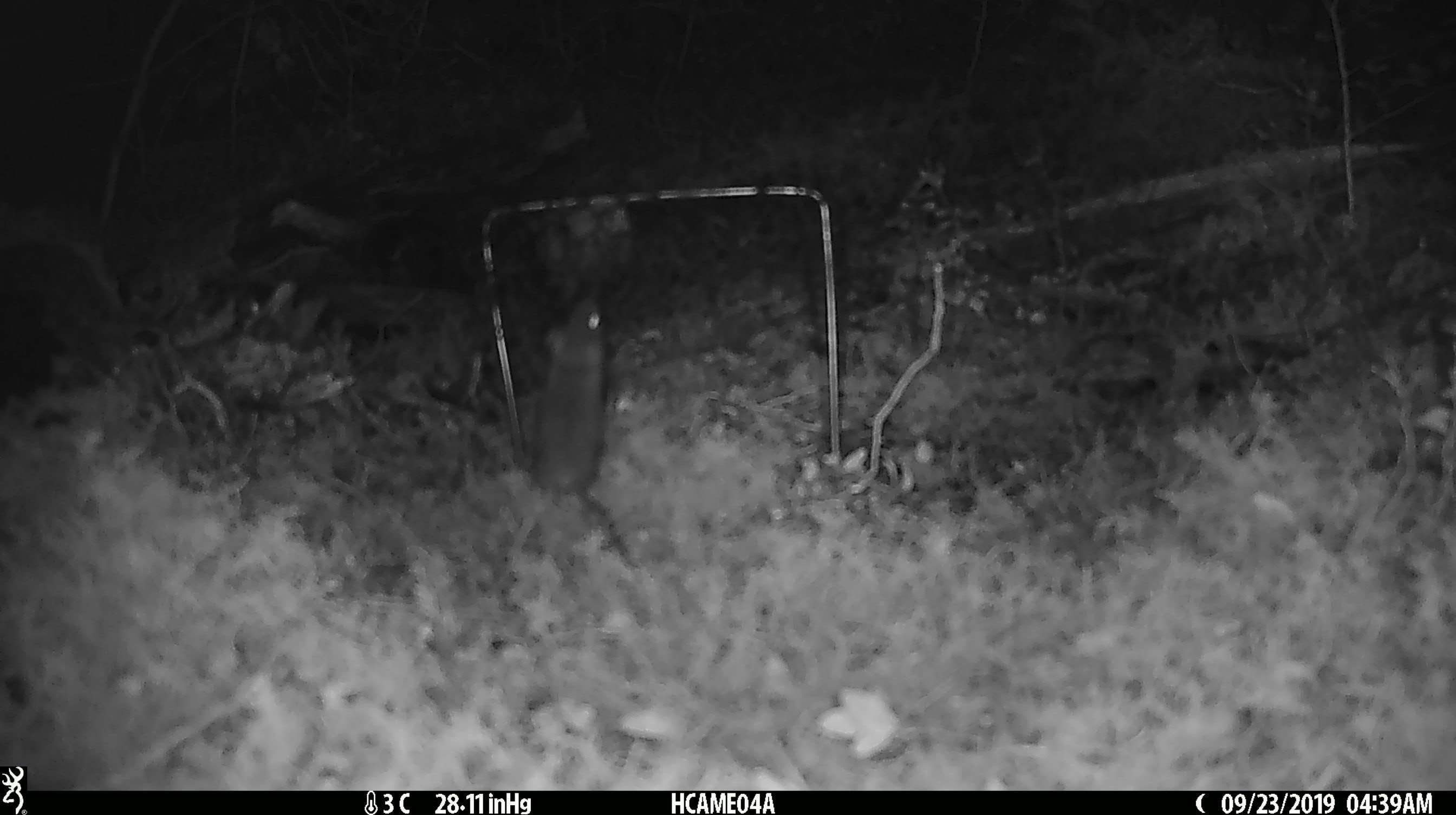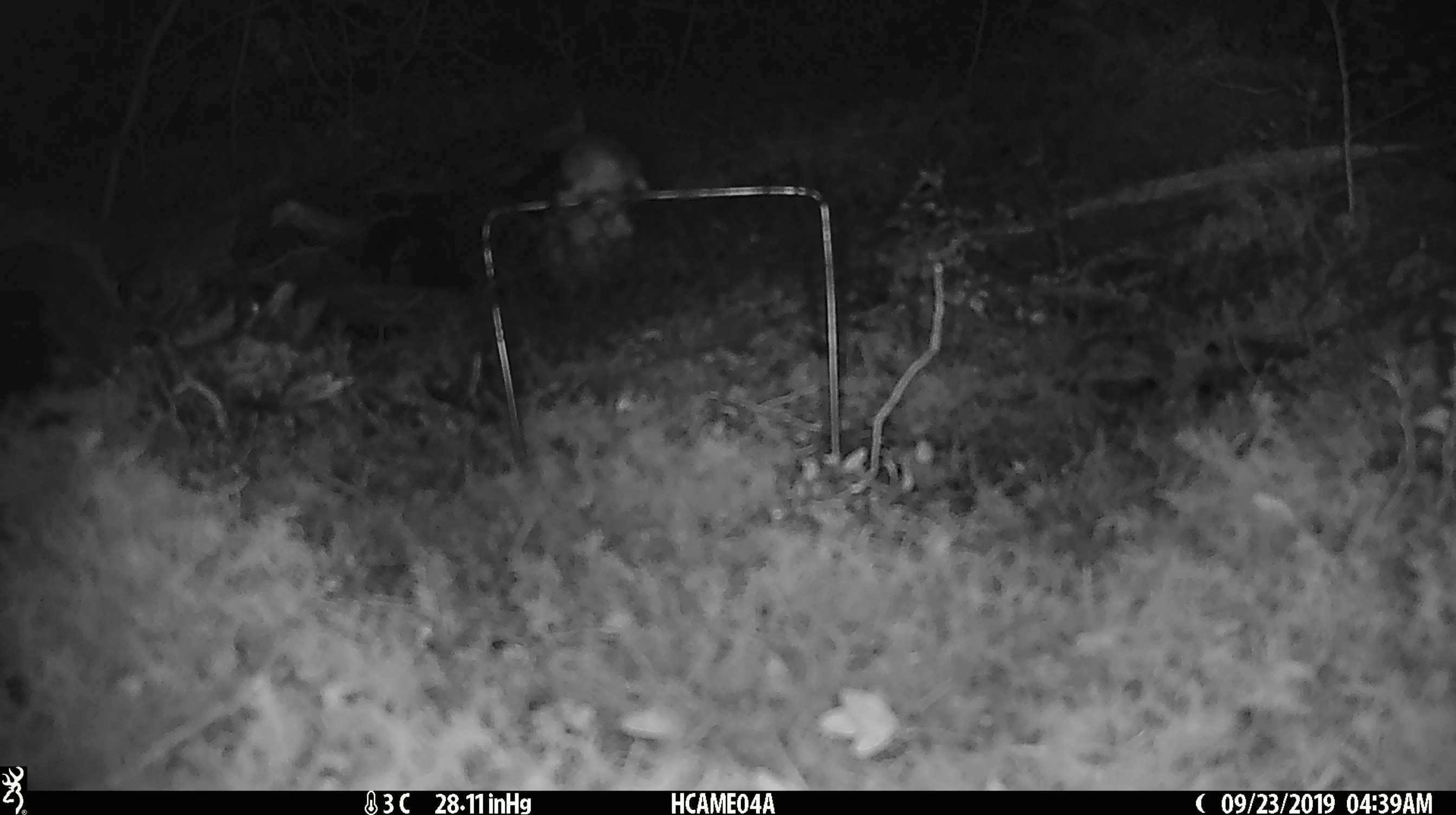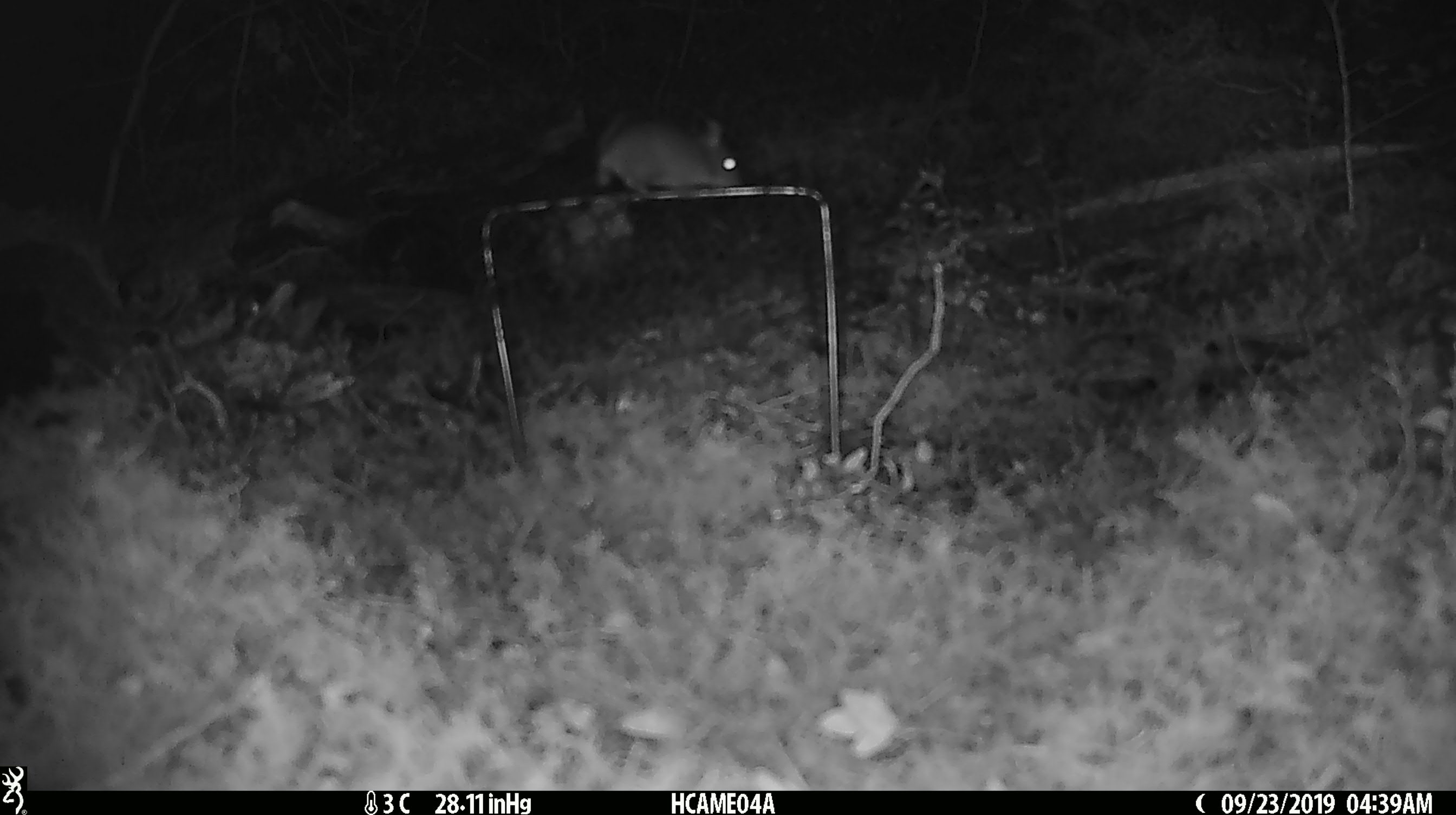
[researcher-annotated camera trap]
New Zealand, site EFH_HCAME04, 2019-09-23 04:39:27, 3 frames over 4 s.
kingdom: Animalia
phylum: Chordata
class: Mammalia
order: Rodentia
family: Muridae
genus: Mus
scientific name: Mus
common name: mouse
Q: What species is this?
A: Mouse (Mus).